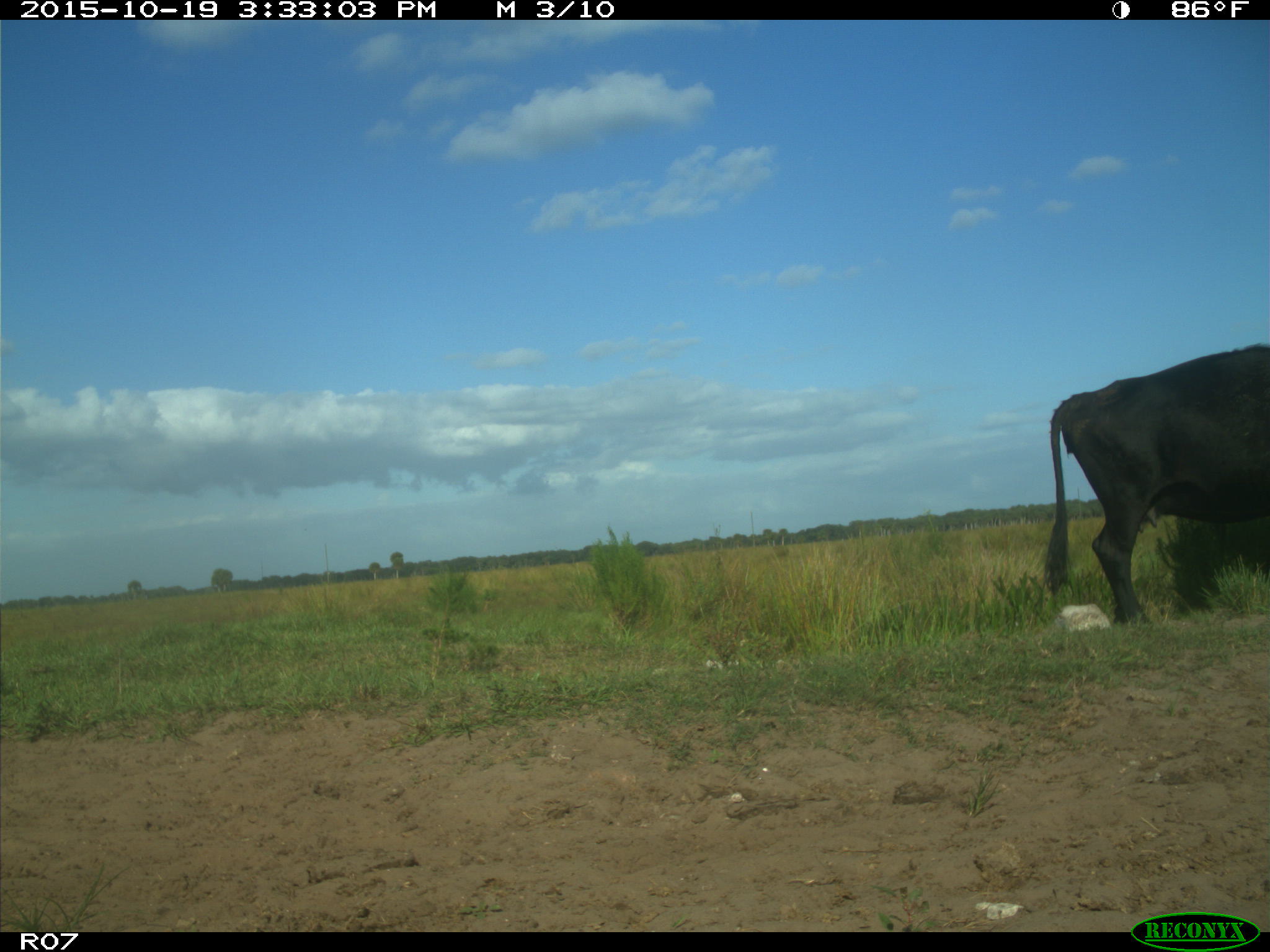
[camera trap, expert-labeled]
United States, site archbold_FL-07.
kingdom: Animalia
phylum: Chordata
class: Mammalia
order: Artiodactyla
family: Bovidae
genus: Bos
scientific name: Bos taurus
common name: domestic cow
Bos taurus (domestic cow).